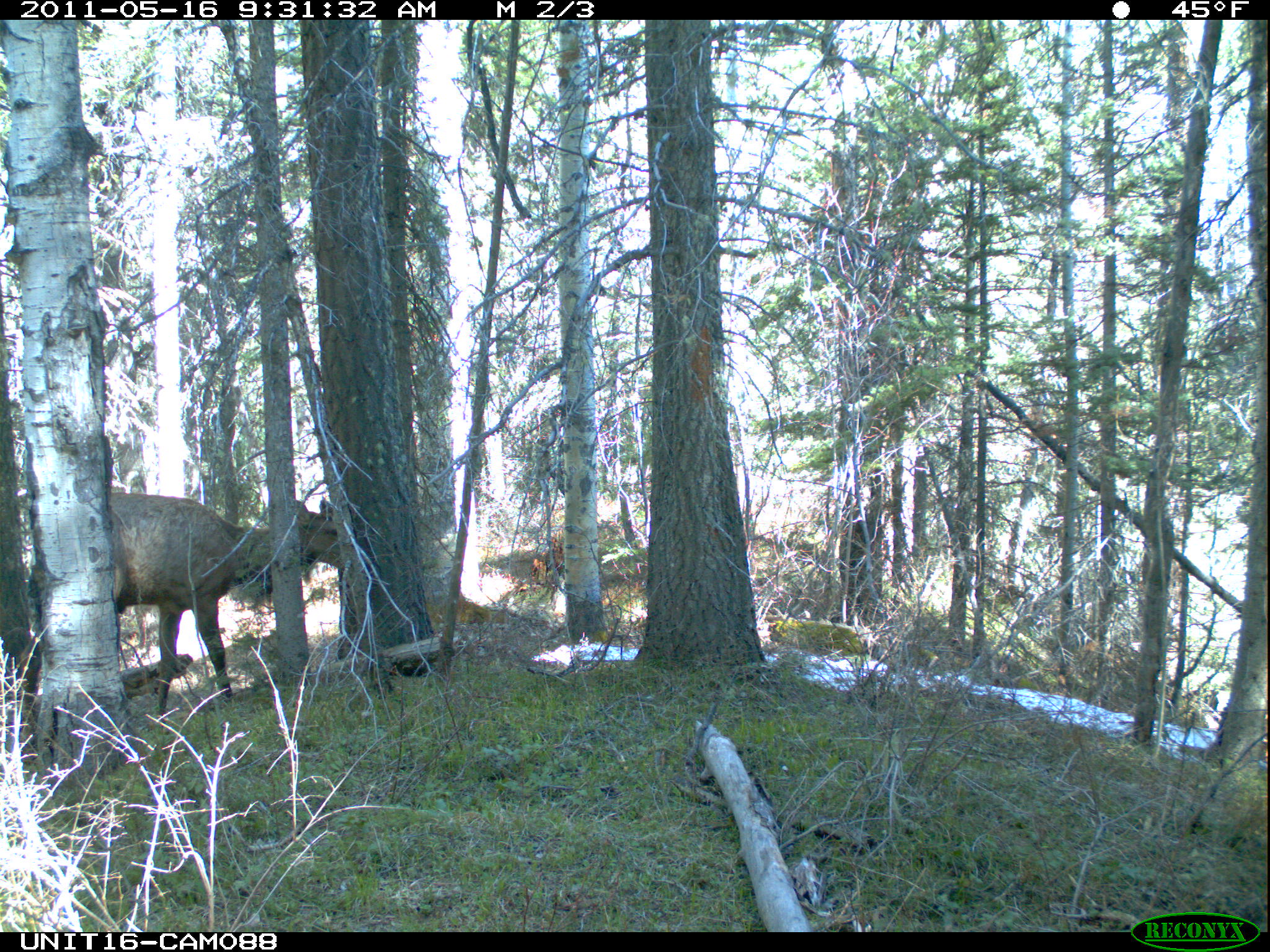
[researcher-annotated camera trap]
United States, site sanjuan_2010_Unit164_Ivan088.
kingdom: Animalia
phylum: Chordata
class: Mammalia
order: Artiodactyla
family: Cervidae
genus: Cervus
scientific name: Cervus elaphus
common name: red deer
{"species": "Cervus elaphus (red deer)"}